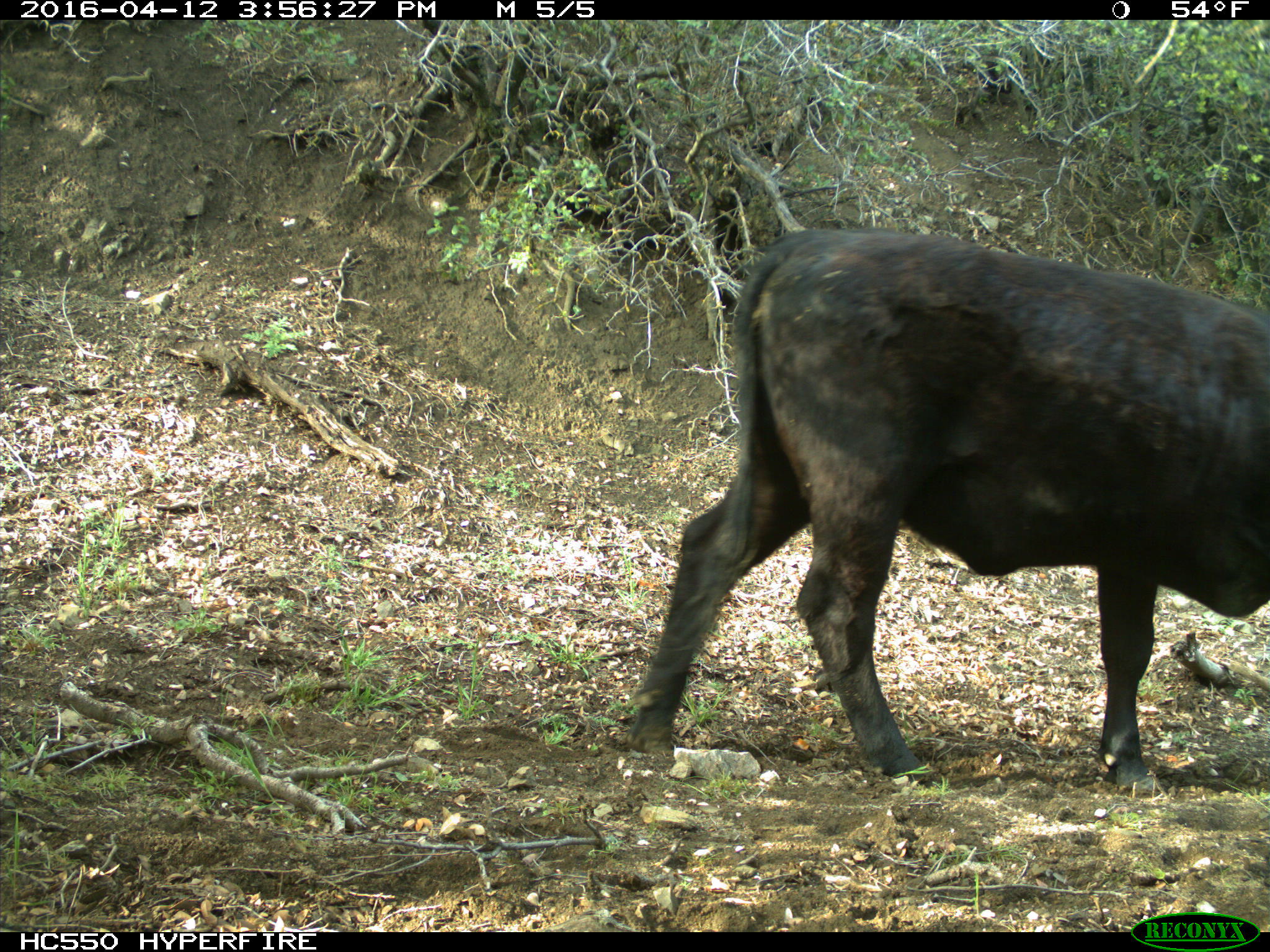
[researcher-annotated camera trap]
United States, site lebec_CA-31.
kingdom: Animalia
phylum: Chordata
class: Mammalia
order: Artiodactyla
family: Bovidae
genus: Bos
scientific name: Bos taurus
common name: domestic cow